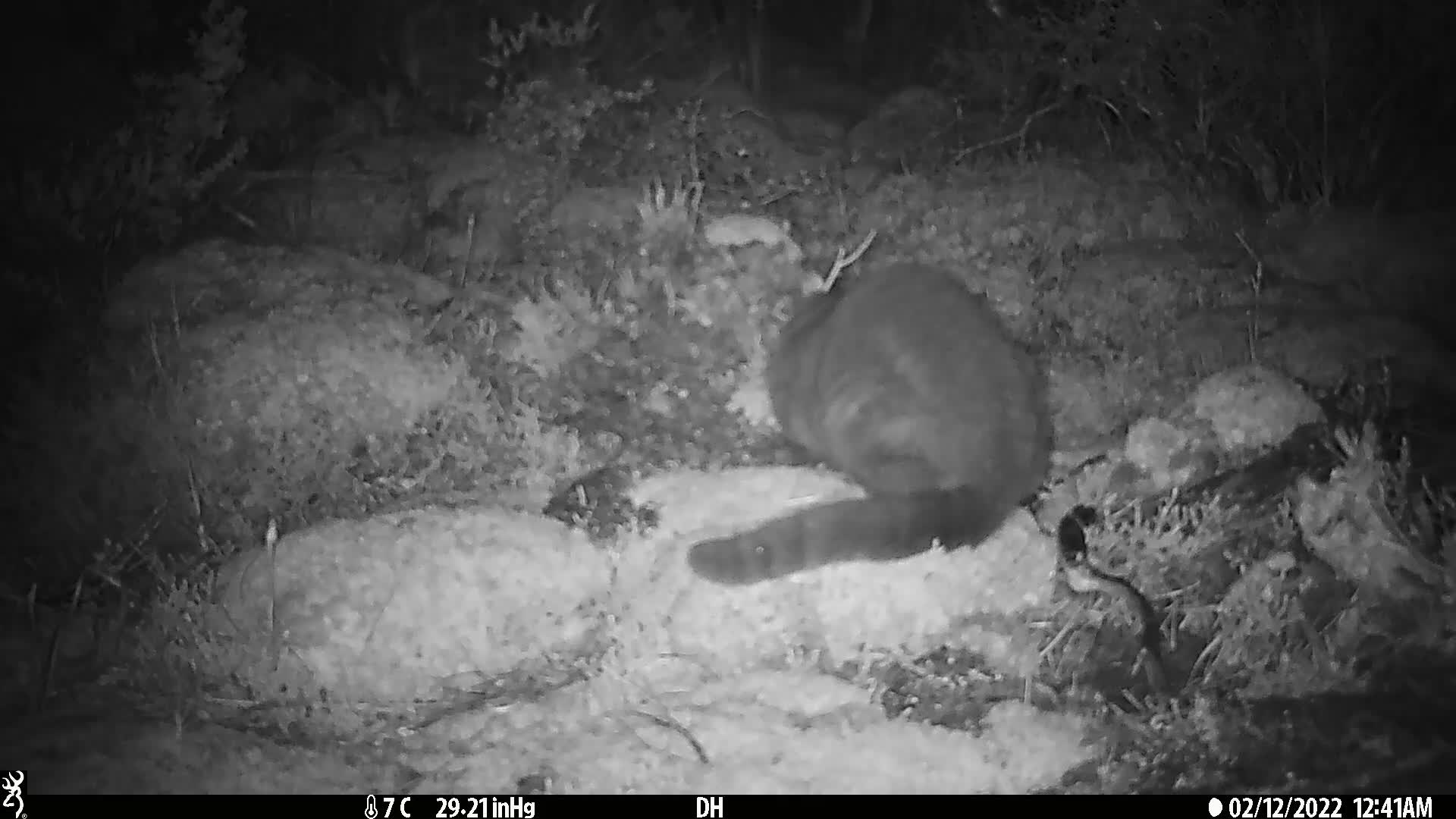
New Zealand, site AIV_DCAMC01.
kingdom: Animalia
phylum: Chordata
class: Mammalia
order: Carnivora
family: Felidae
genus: Felis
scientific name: Felis catus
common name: domestic cat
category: cat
Cat (domestic cat) (Felis catus).